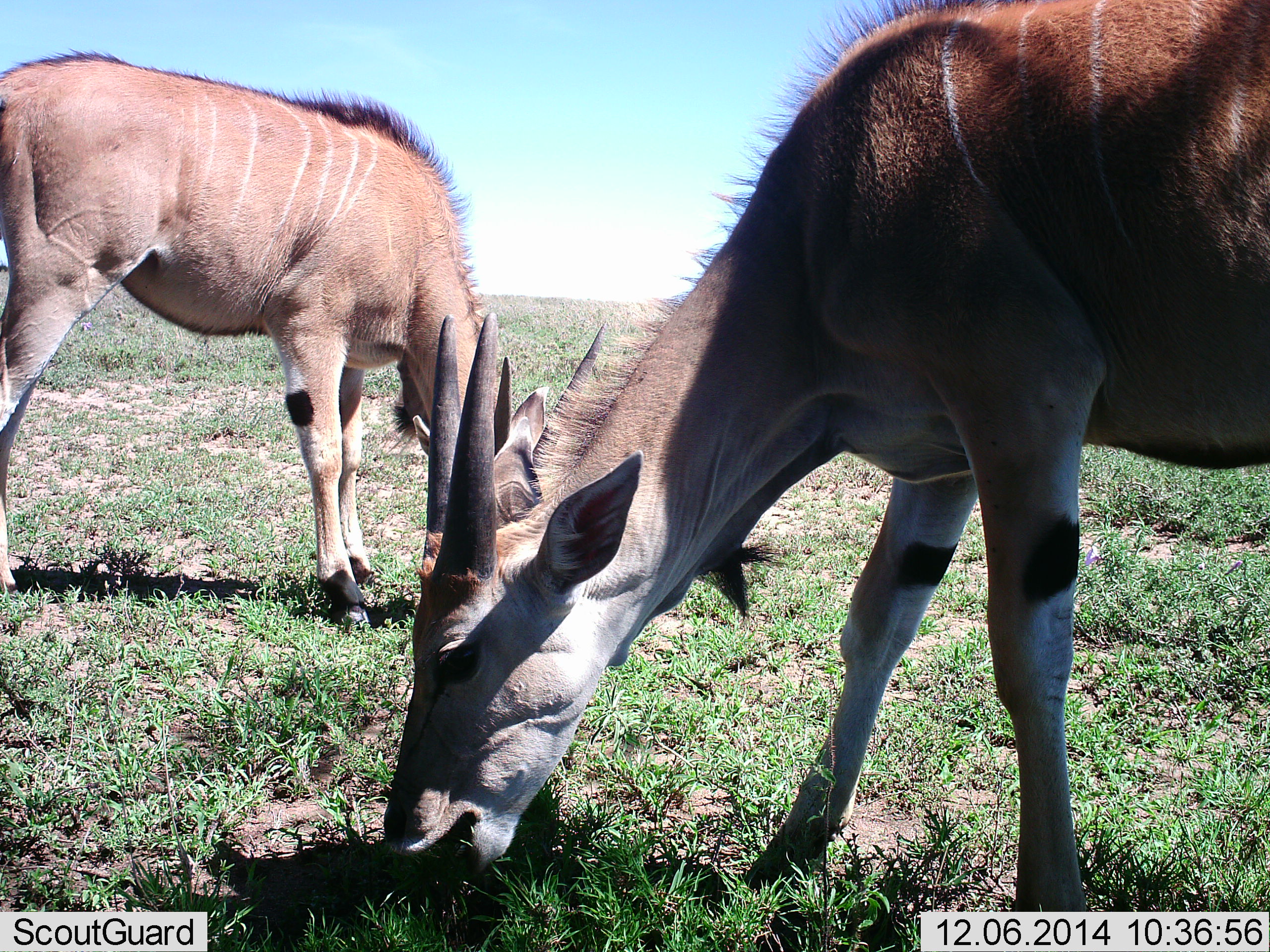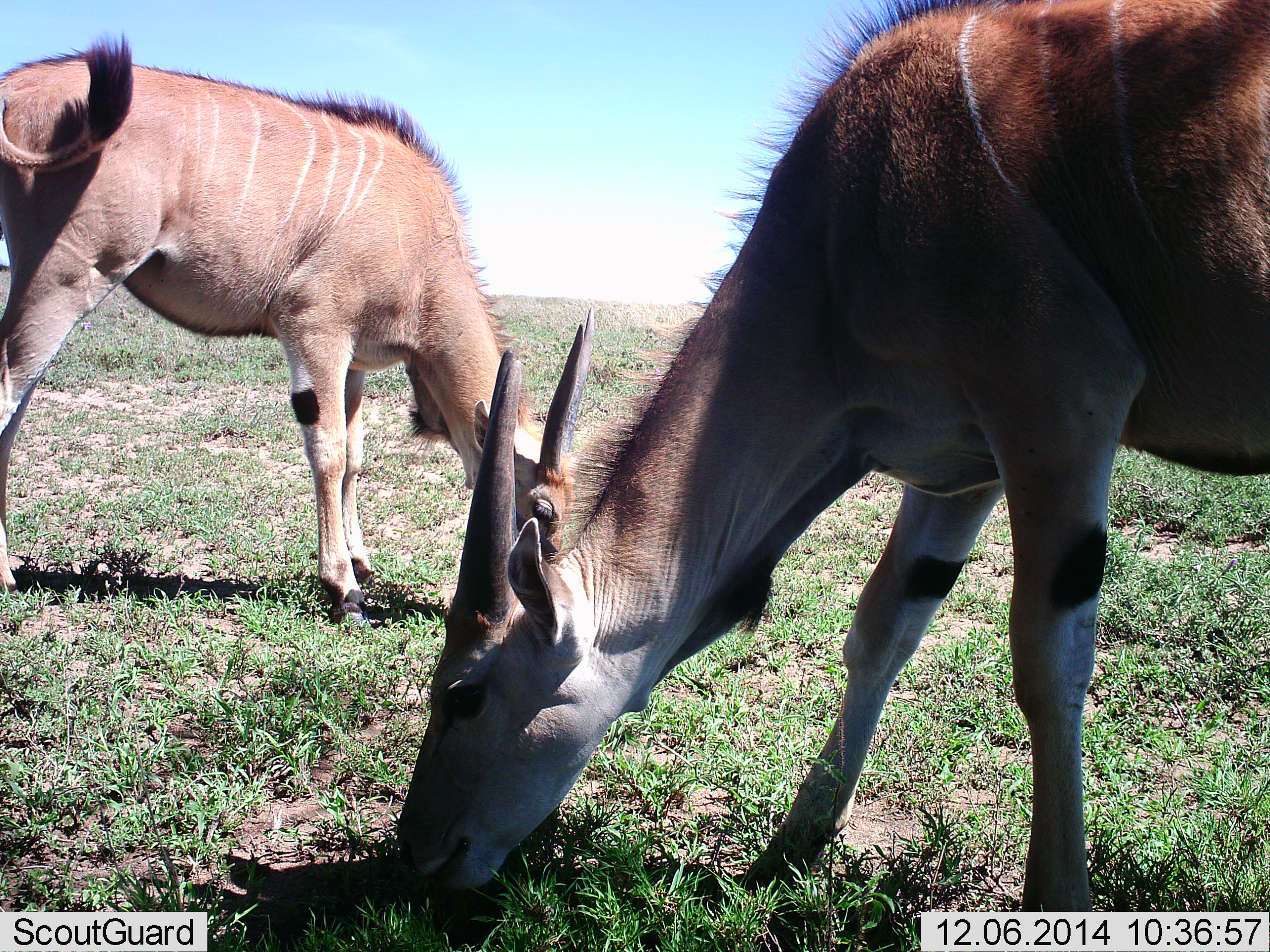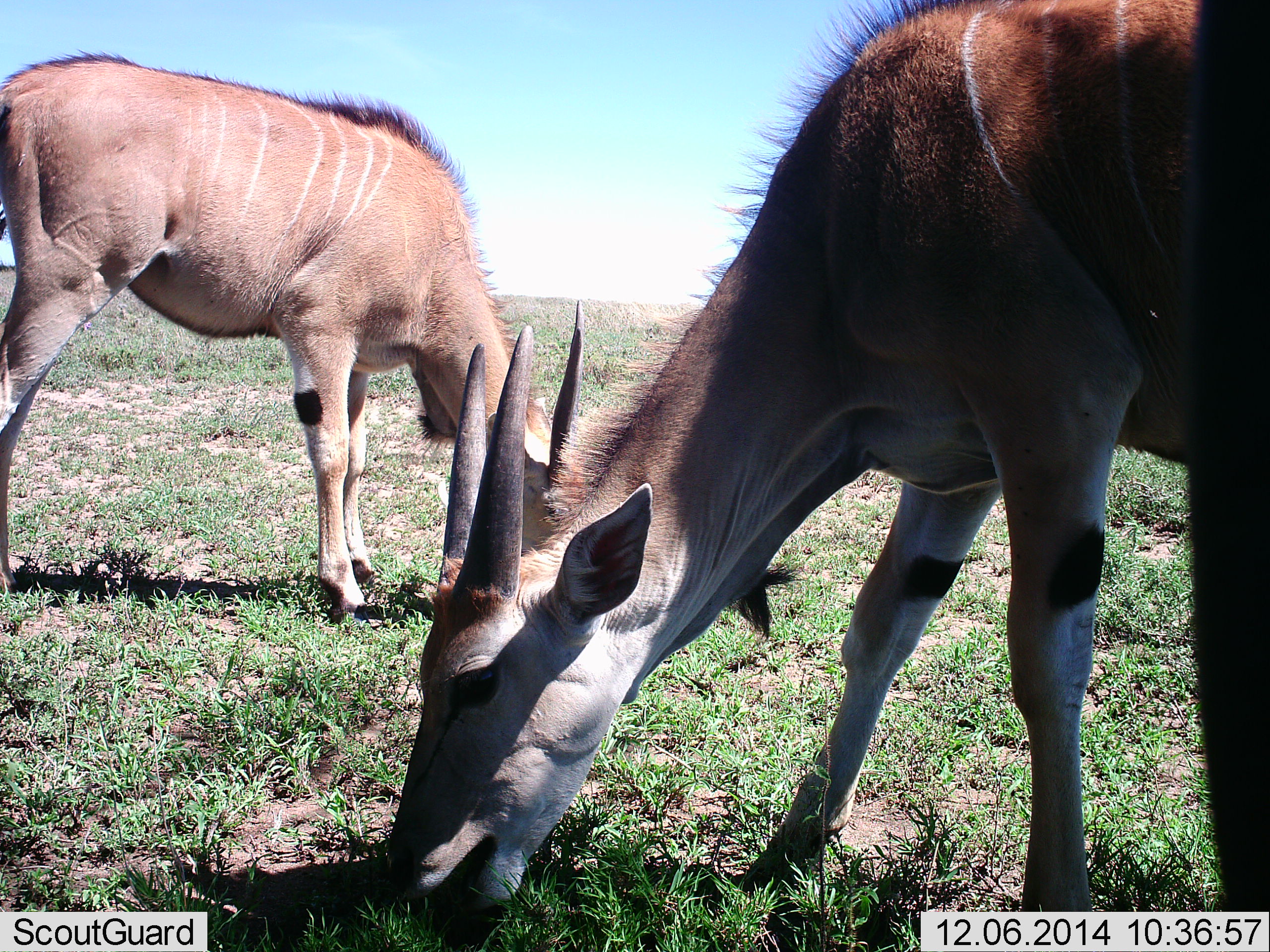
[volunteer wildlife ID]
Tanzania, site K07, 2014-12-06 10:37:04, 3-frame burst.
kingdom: Animalia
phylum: Chordata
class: Mammalia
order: Artiodactyla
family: Bovidae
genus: Tragelaphus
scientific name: Tragelaphus oryx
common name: eland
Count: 2.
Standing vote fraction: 30%.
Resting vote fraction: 0%.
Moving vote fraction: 0%.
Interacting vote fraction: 0%.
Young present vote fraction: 0%.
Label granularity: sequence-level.